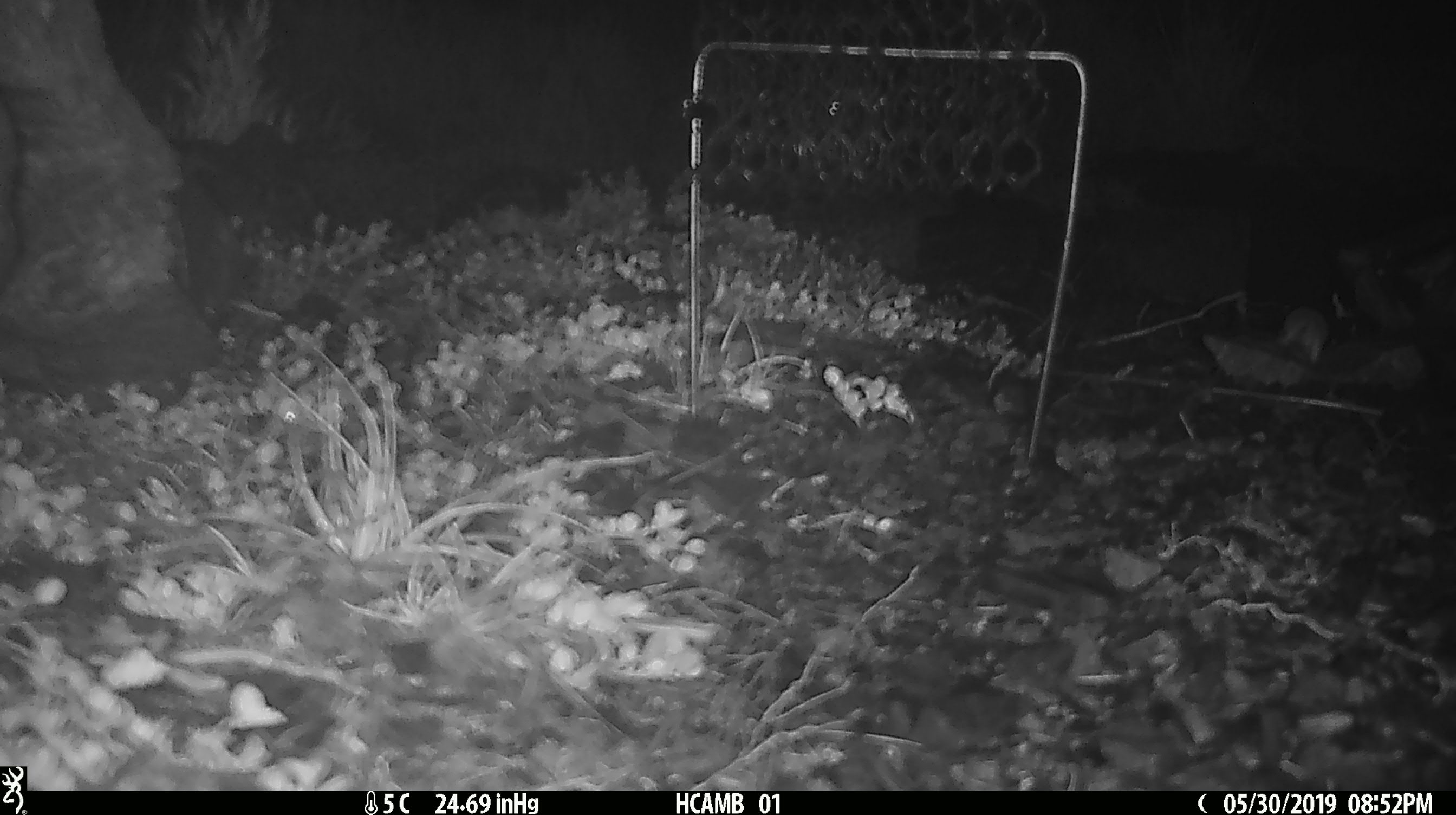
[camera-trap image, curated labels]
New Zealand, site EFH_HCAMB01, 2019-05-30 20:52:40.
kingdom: Animalia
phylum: Chordata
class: Mammalia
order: Rodentia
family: Muridae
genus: Mus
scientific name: Mus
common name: mouse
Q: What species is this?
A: Mouse (Mus).